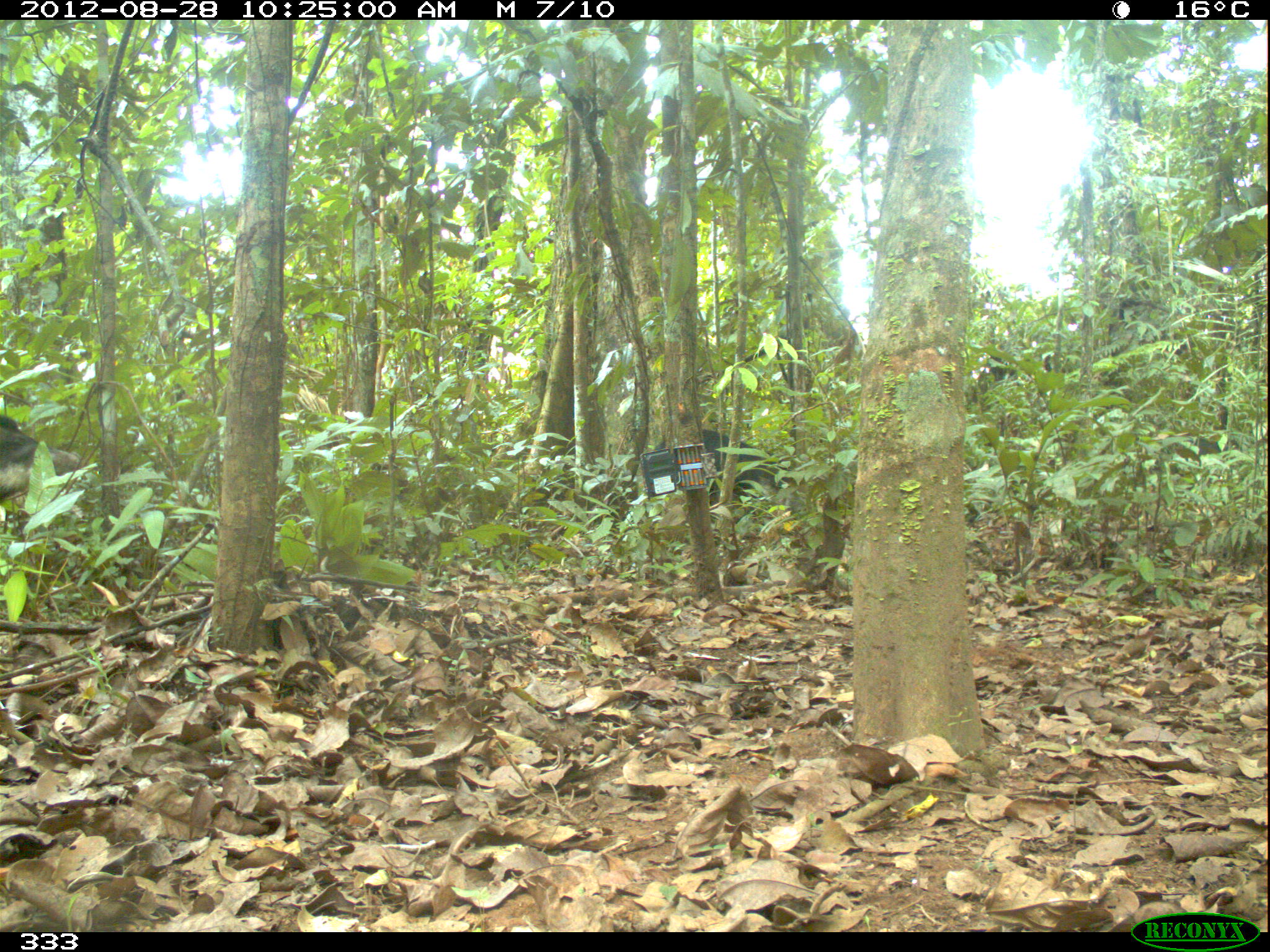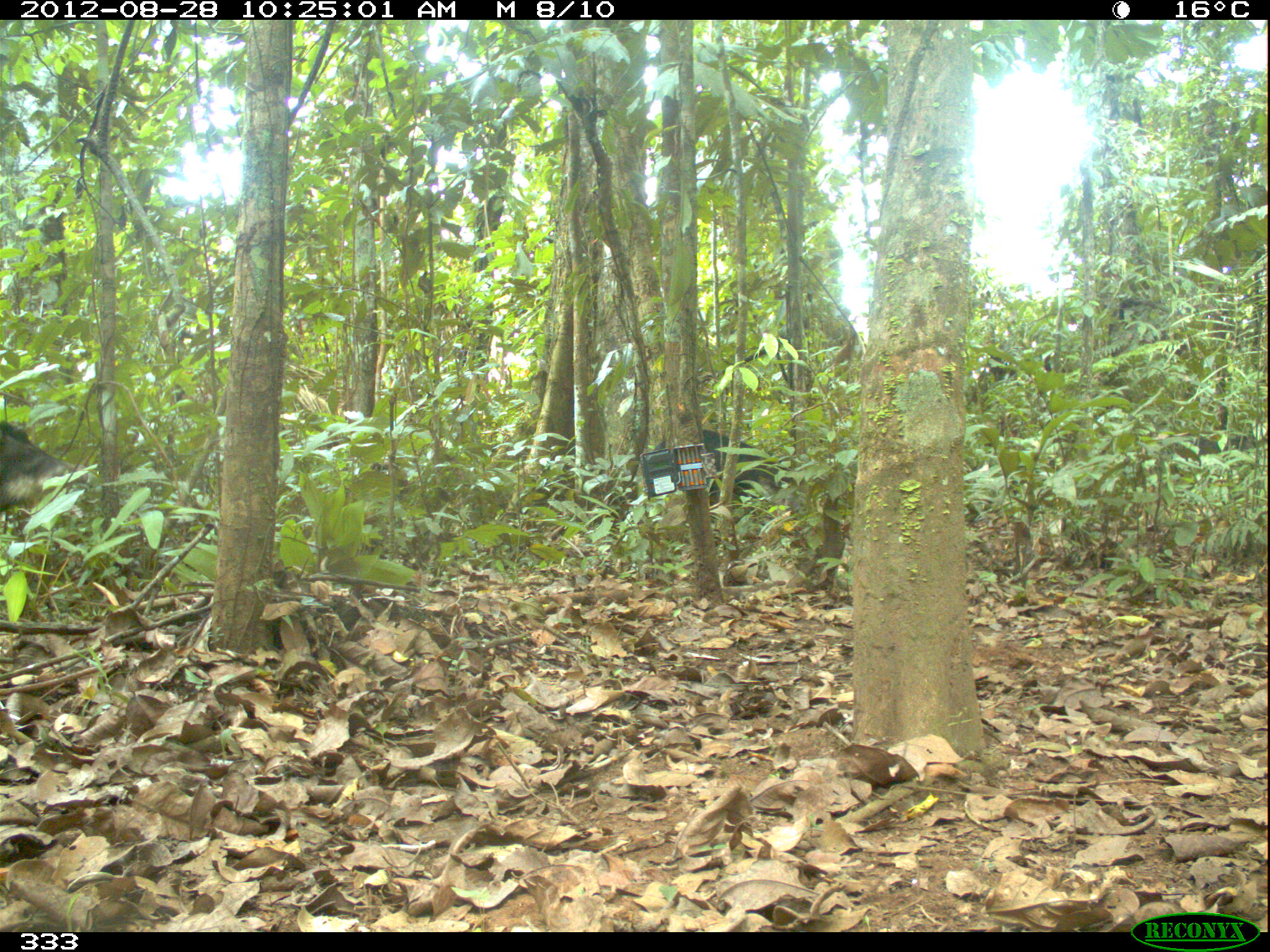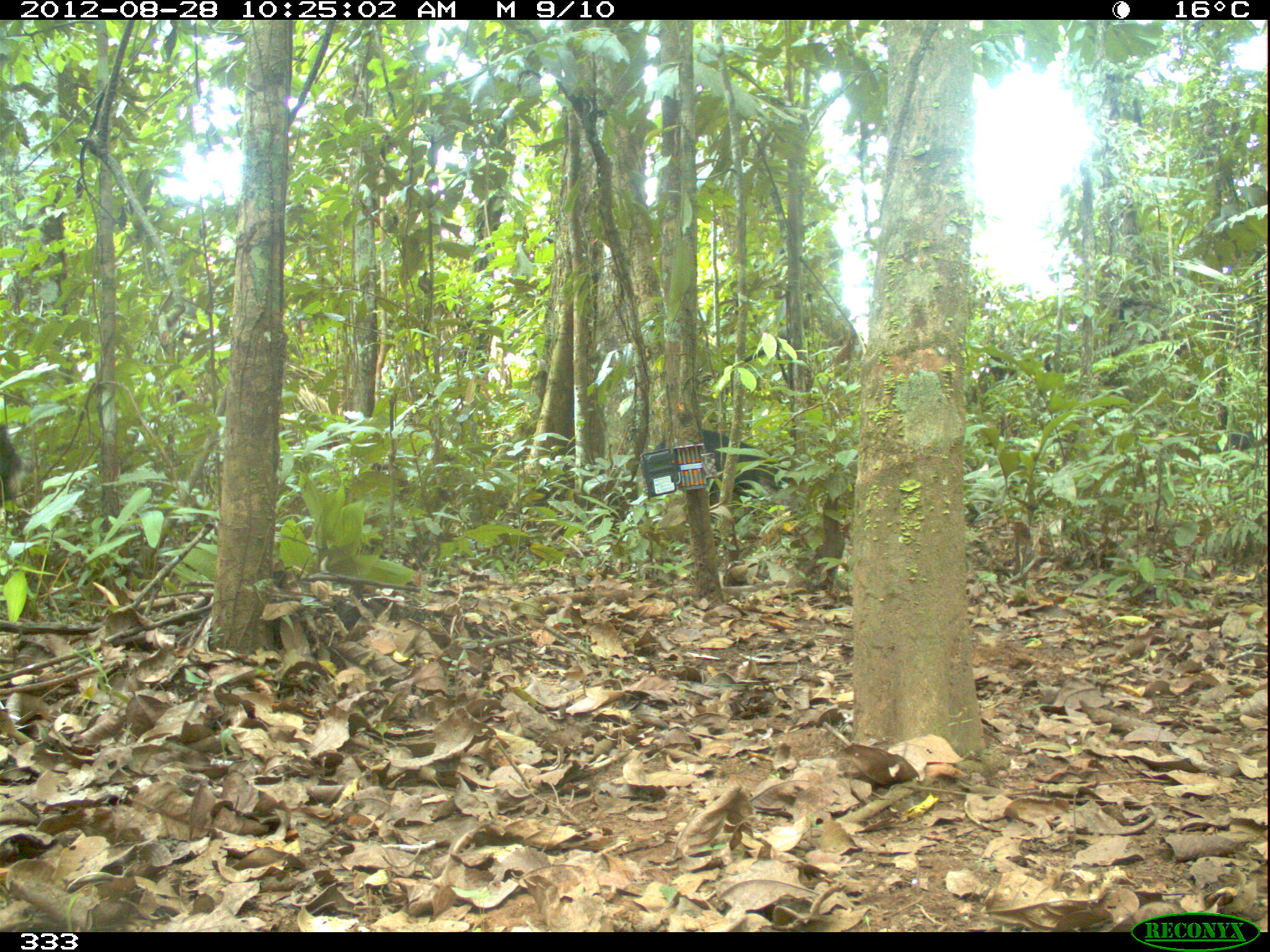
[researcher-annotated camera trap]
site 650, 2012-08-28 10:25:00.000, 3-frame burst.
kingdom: Animalia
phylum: Chordata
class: Mammalia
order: Artiodactyla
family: Tayassuidae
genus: Tayassu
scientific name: Tayassu pecari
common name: white-lipped peccary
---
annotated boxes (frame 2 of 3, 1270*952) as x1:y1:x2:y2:
tayassu pecari: 649:428:792:510; 0:416:90:511